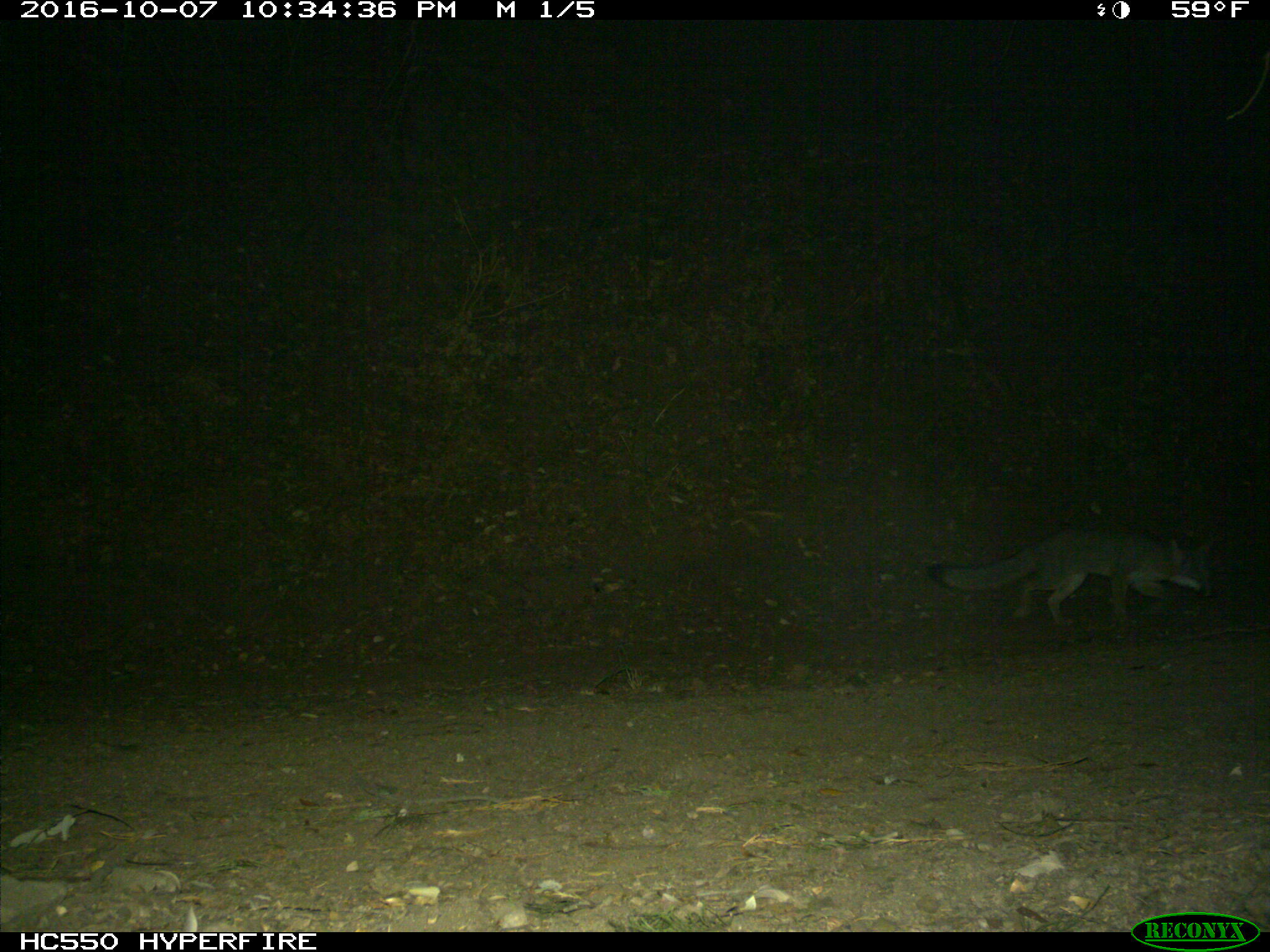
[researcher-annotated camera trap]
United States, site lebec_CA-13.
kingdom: Animalia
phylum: Chordata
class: Mammalia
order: Carnivora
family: Canidae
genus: Urocyon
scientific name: Urocyon cinereoargenteus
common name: gray fox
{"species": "Urocyon cinereoargenteus (gray fox)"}